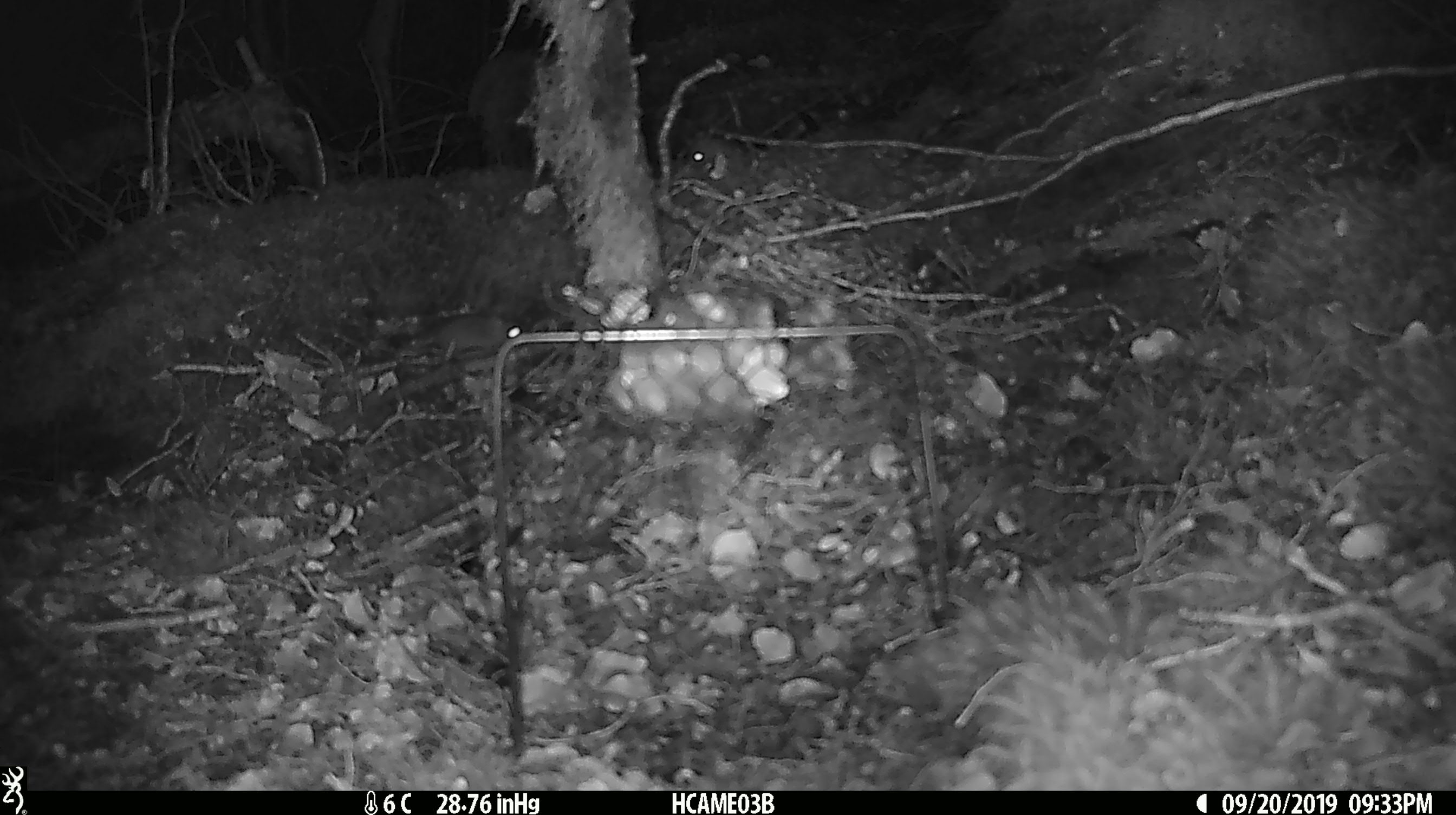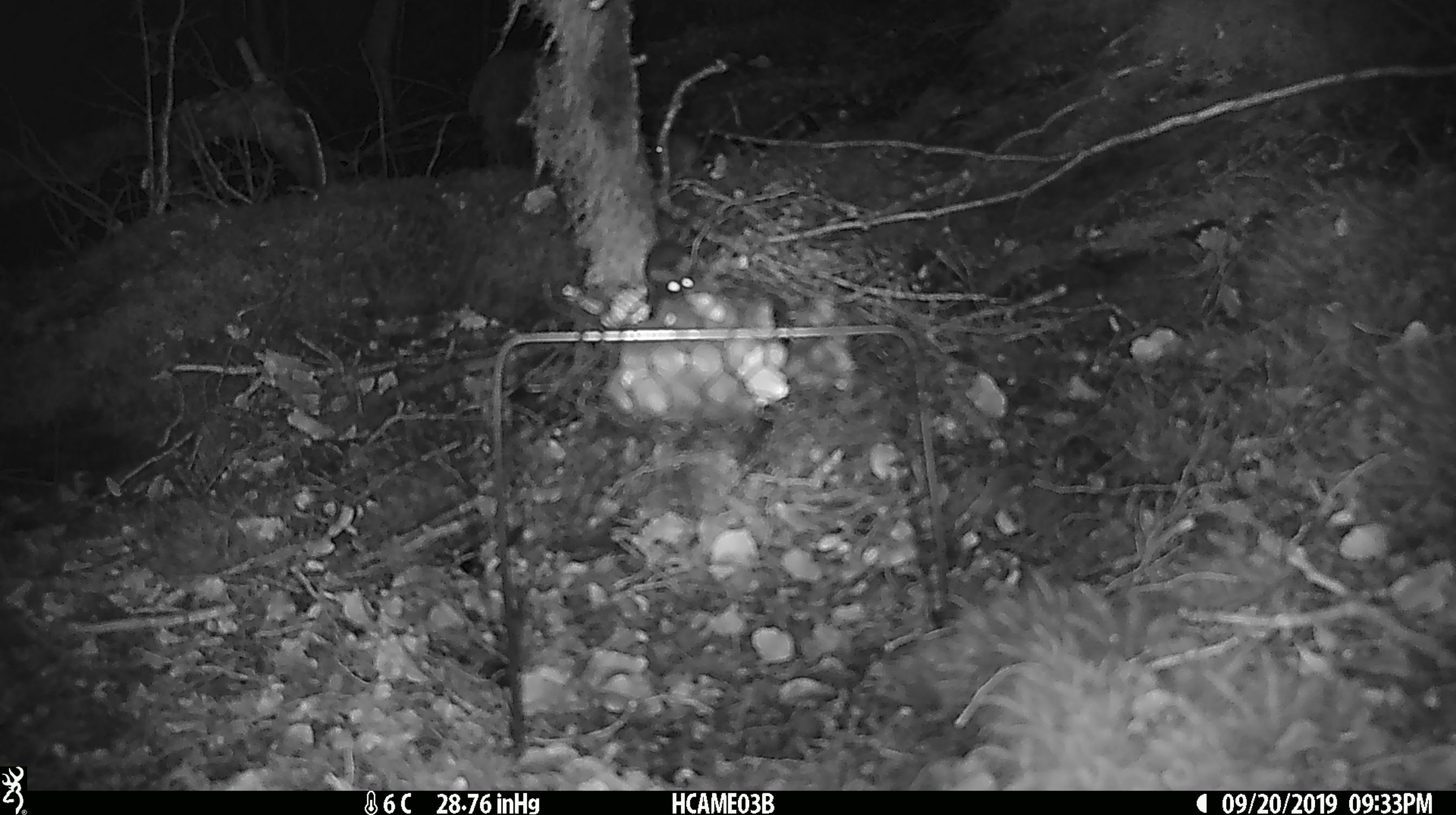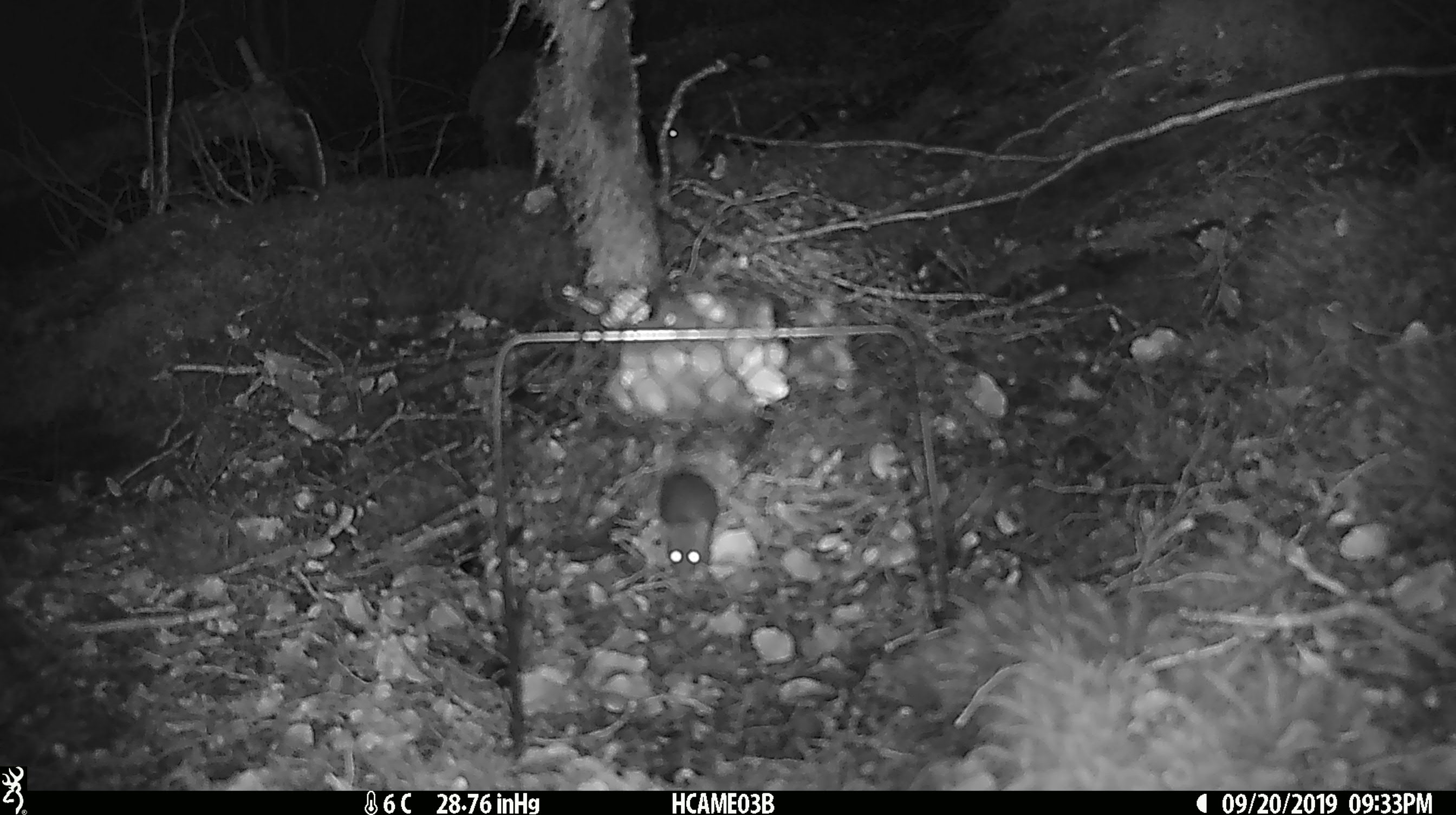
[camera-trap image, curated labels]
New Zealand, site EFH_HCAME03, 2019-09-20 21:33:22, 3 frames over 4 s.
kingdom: Animalia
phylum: Chordata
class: Mammalia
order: Rodentia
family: Muridae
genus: Mus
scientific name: Mus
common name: mouse